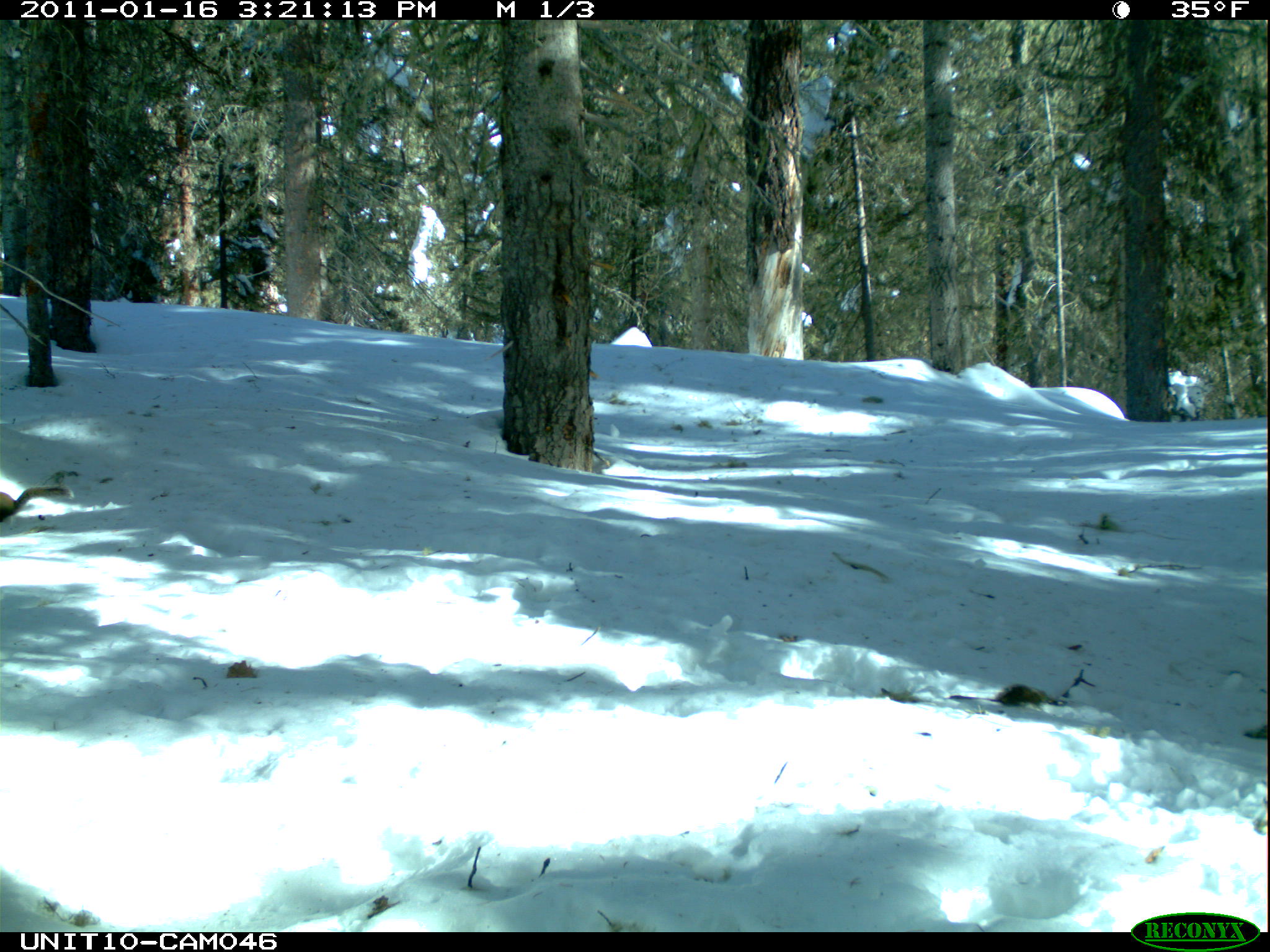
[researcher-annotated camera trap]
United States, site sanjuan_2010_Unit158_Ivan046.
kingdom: Animalia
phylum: Chordata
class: Mammalia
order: Rodentia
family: Sciuridae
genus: Tamiasciurus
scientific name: Tamiasciurus hudsonicus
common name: american red squirrel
Tamiasciurus hudsonicus (american red squirrel).